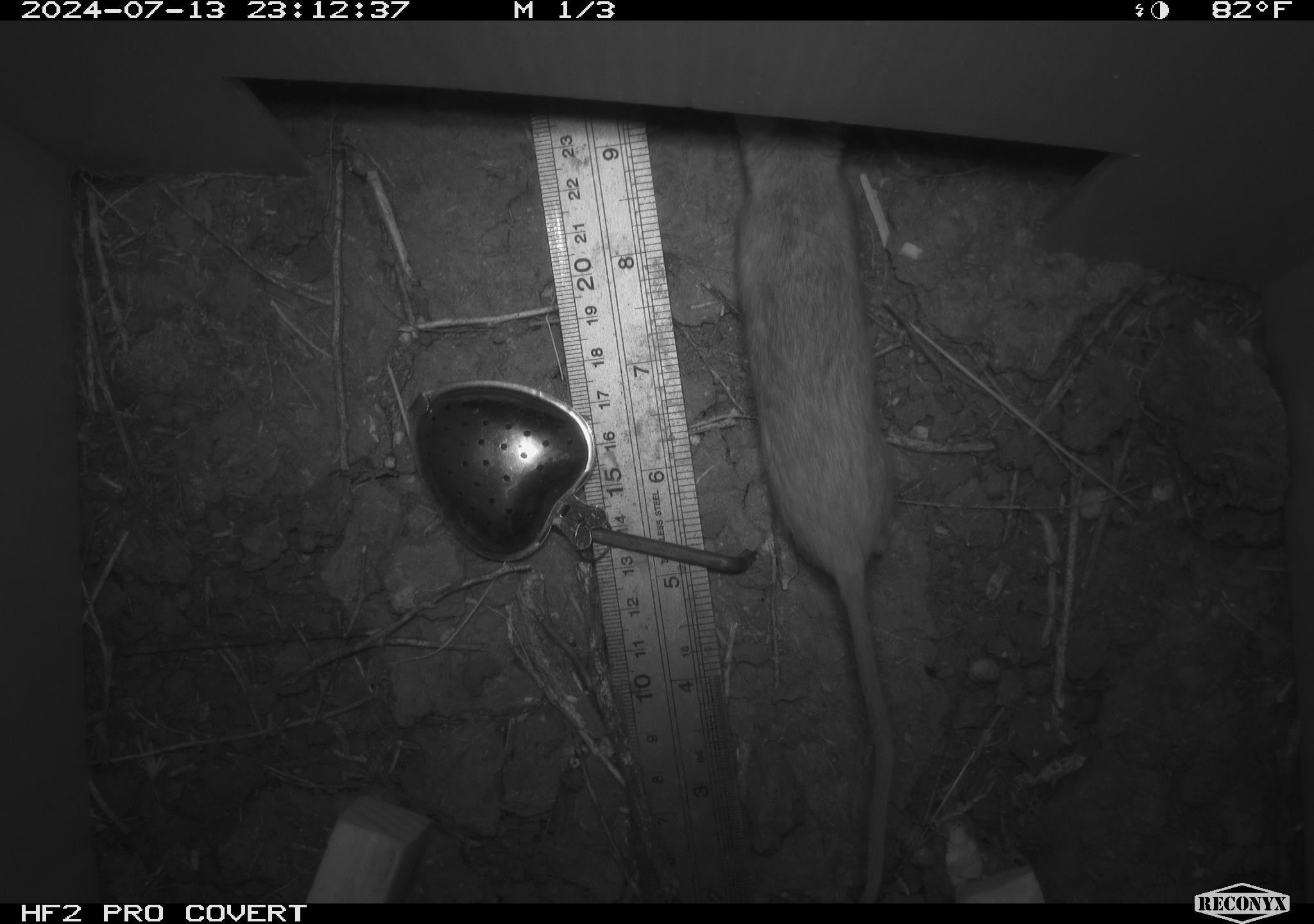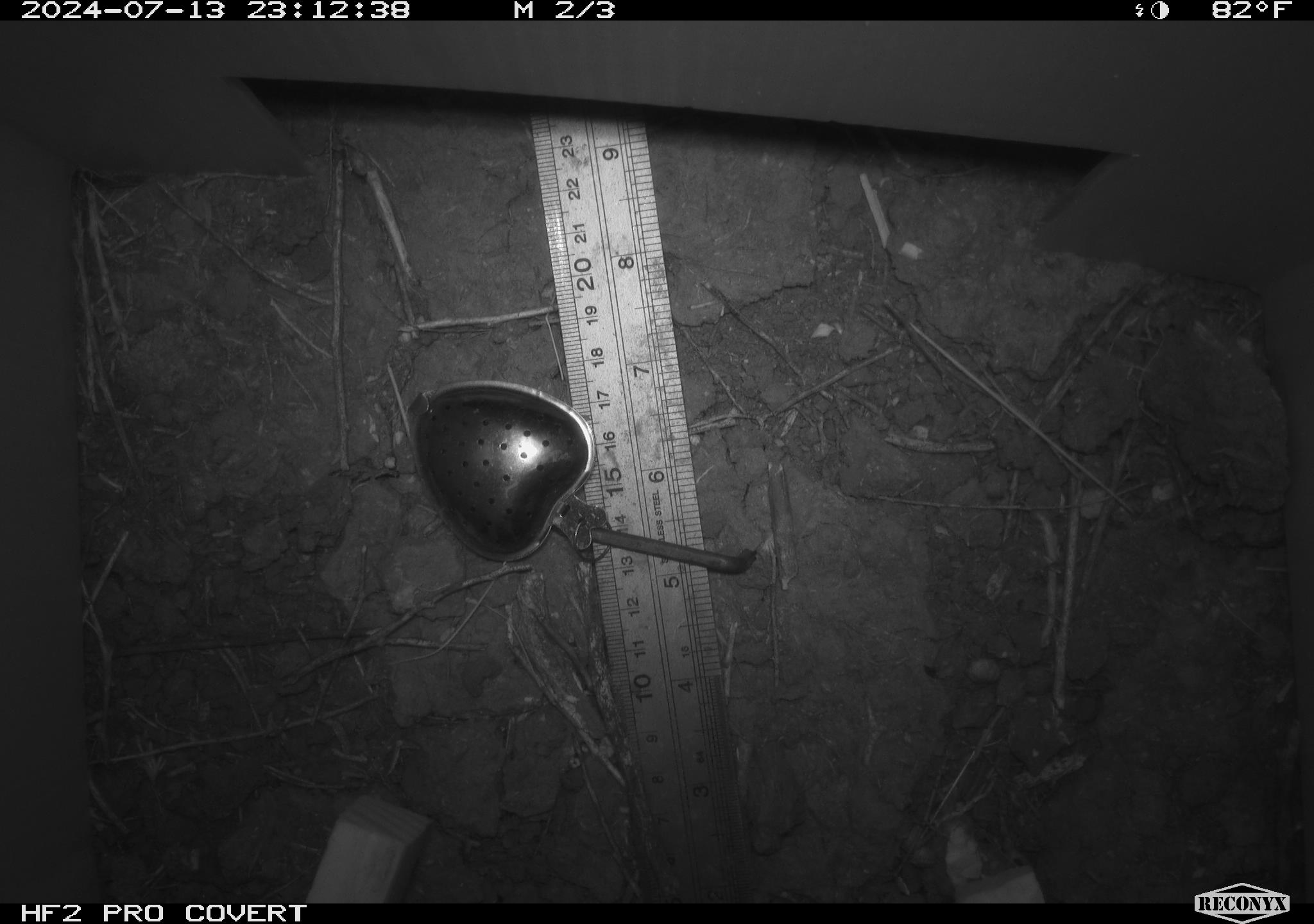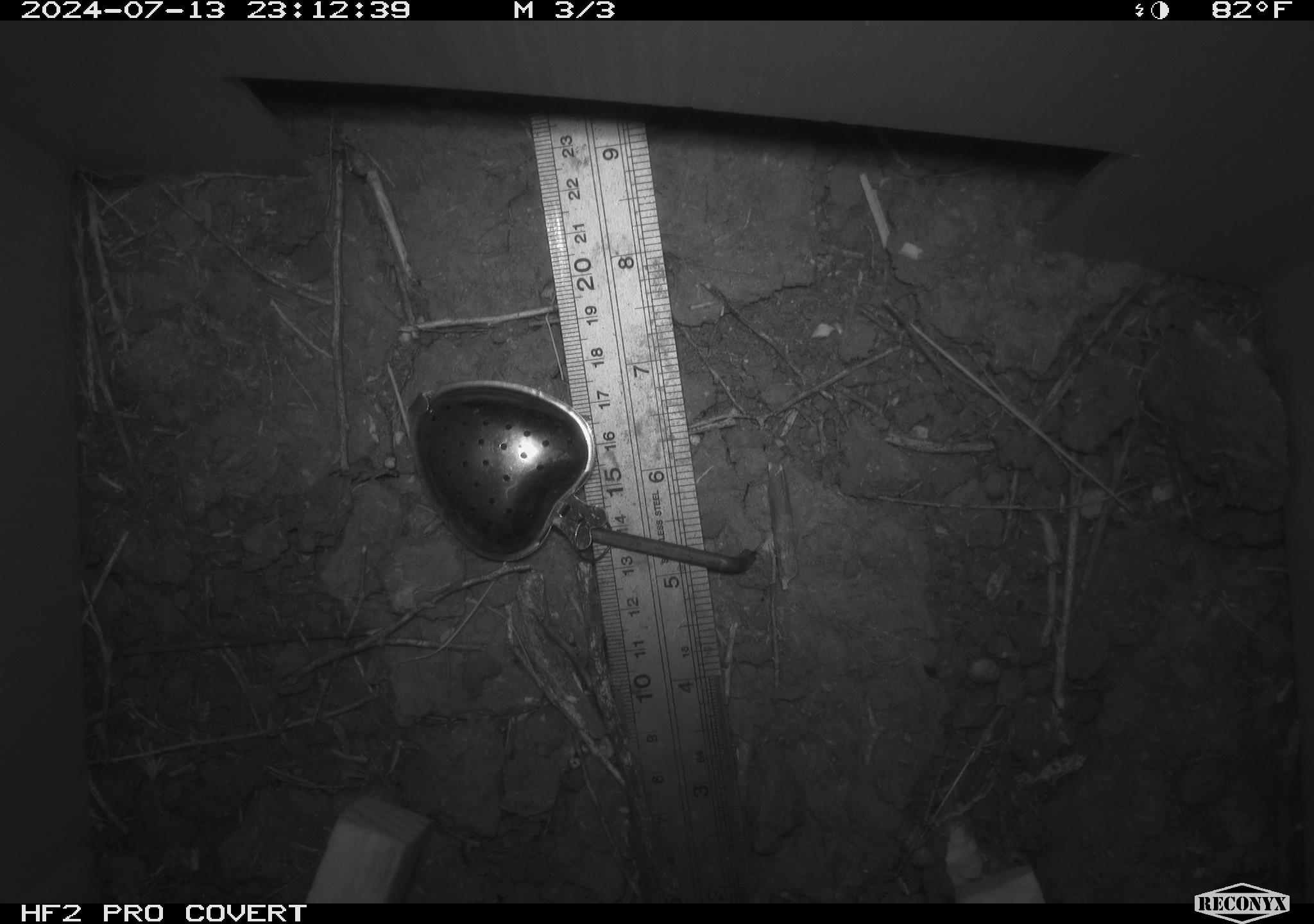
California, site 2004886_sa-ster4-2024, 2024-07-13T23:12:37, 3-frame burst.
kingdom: Animalia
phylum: Chordata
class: Mammalia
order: Rodentia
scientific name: Rodentia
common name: mouse species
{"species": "mouse species (Rodentia)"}